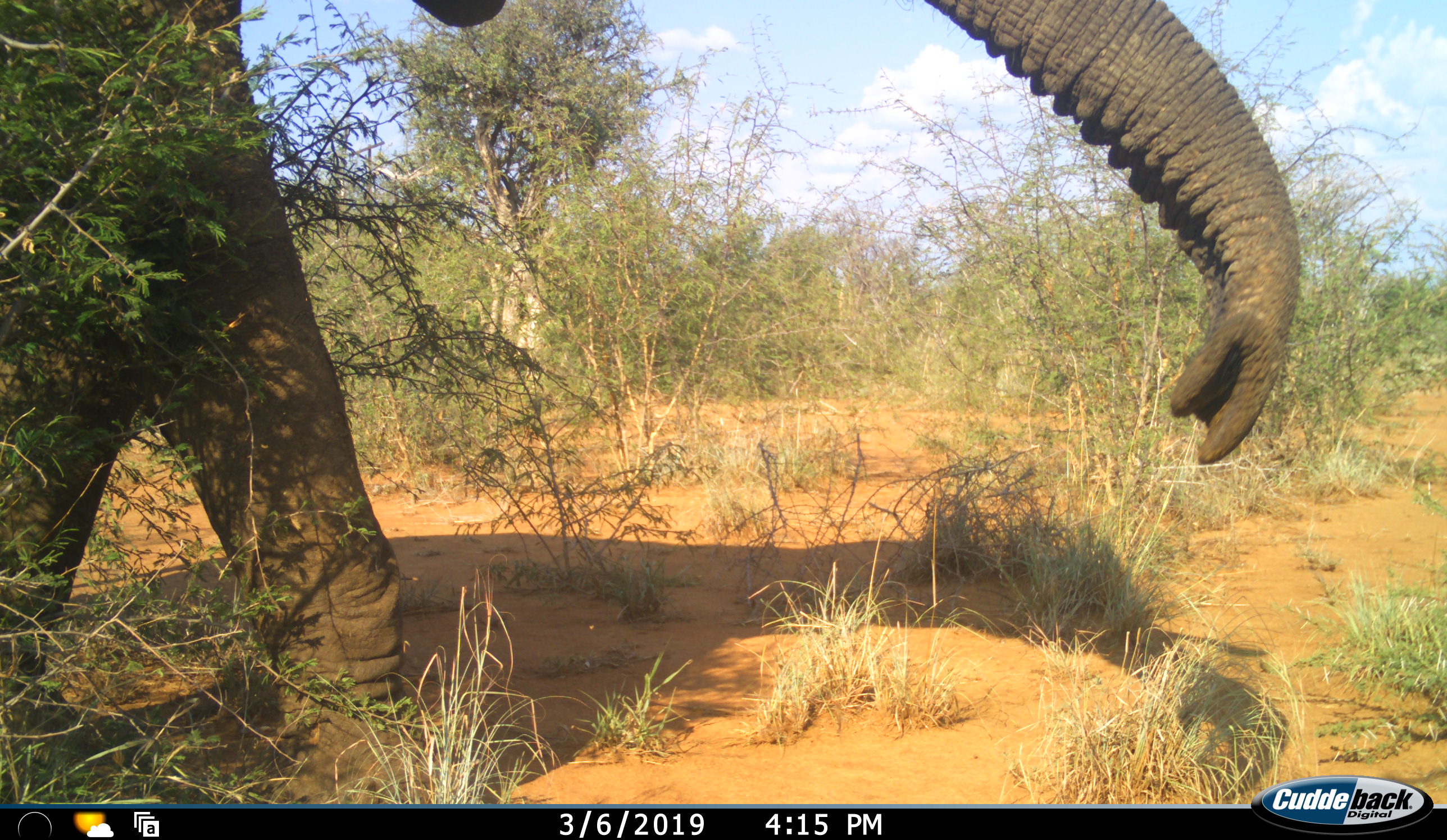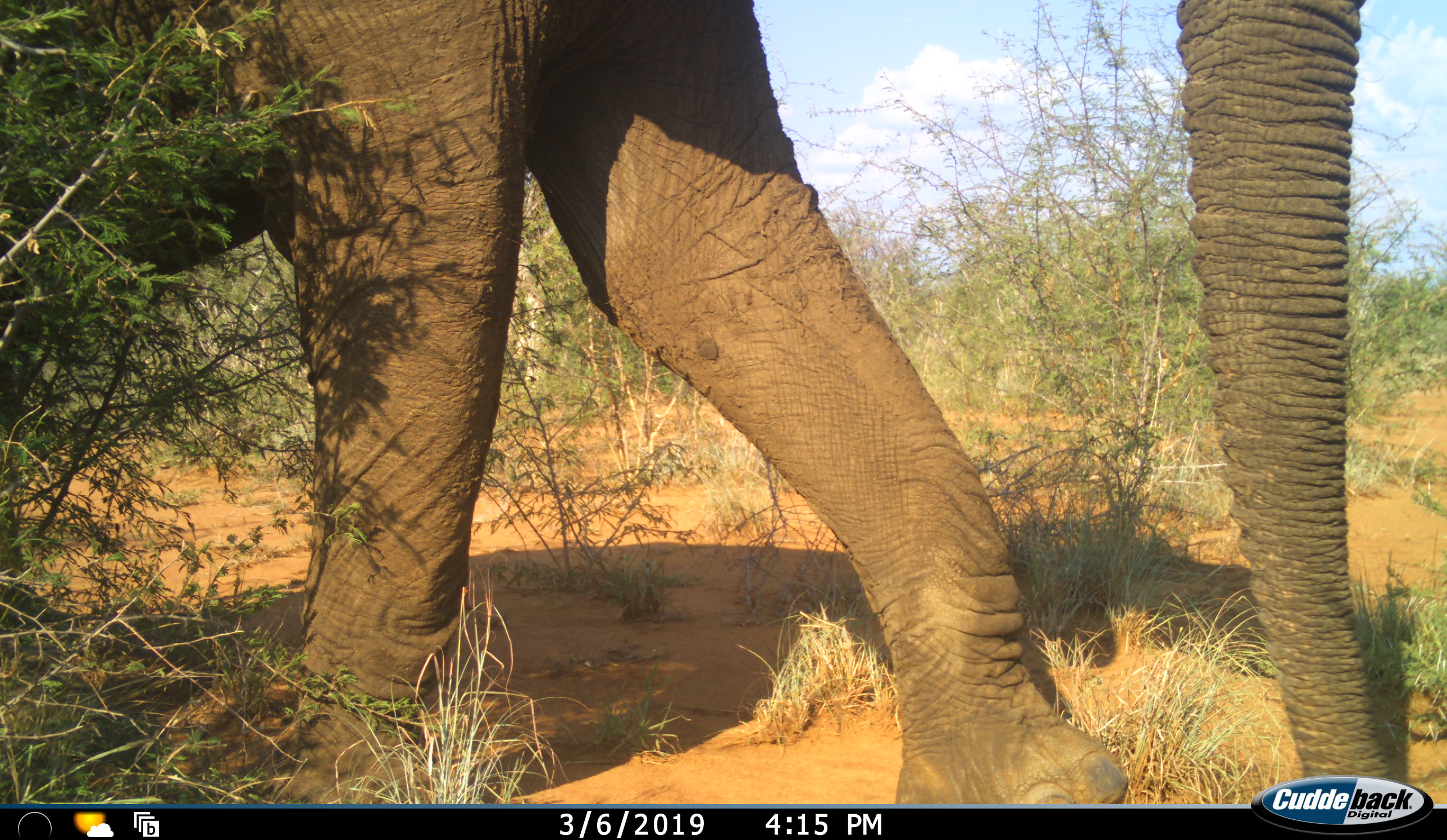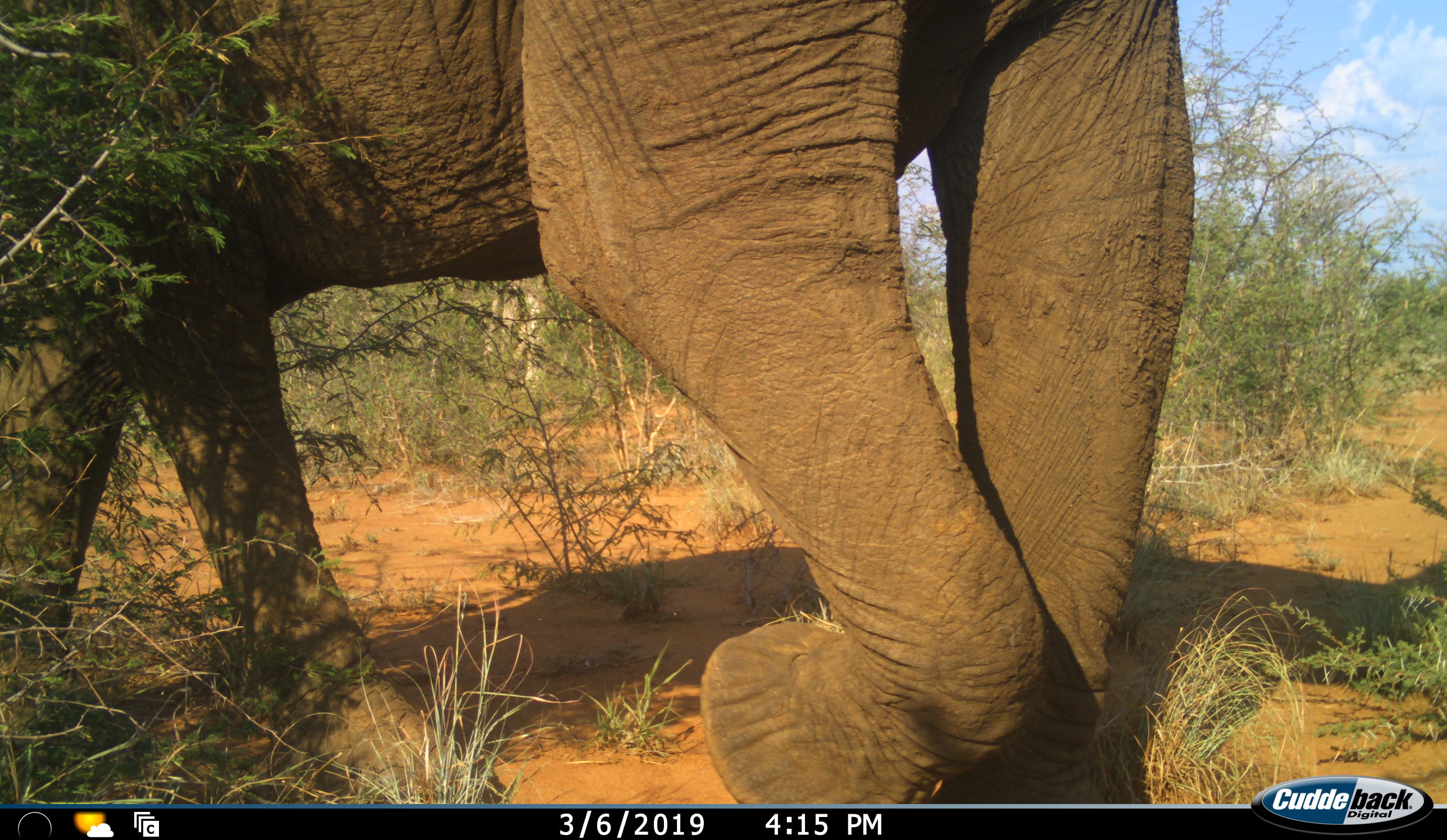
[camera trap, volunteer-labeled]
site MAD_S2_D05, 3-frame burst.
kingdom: Animalia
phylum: Chordata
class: Mammalia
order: Proboscidea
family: Elephantidae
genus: Loxodonta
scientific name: Loxodonta africana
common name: african bush elephant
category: elephant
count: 1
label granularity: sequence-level